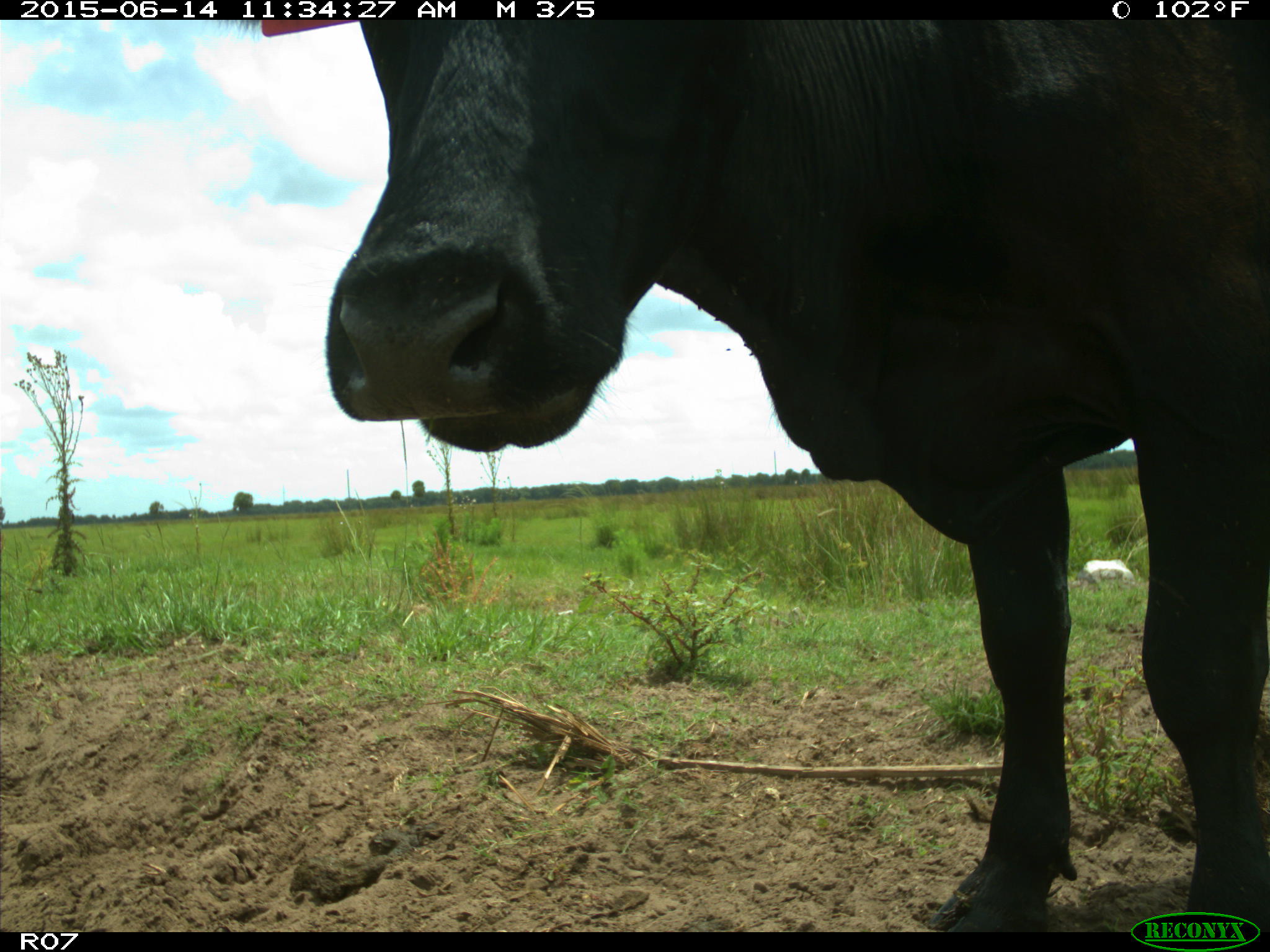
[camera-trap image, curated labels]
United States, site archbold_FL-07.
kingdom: Animalia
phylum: Chordata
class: Mammalia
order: Artiodactyla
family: Bovidae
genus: Bos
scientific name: Bos taurus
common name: domestic cow